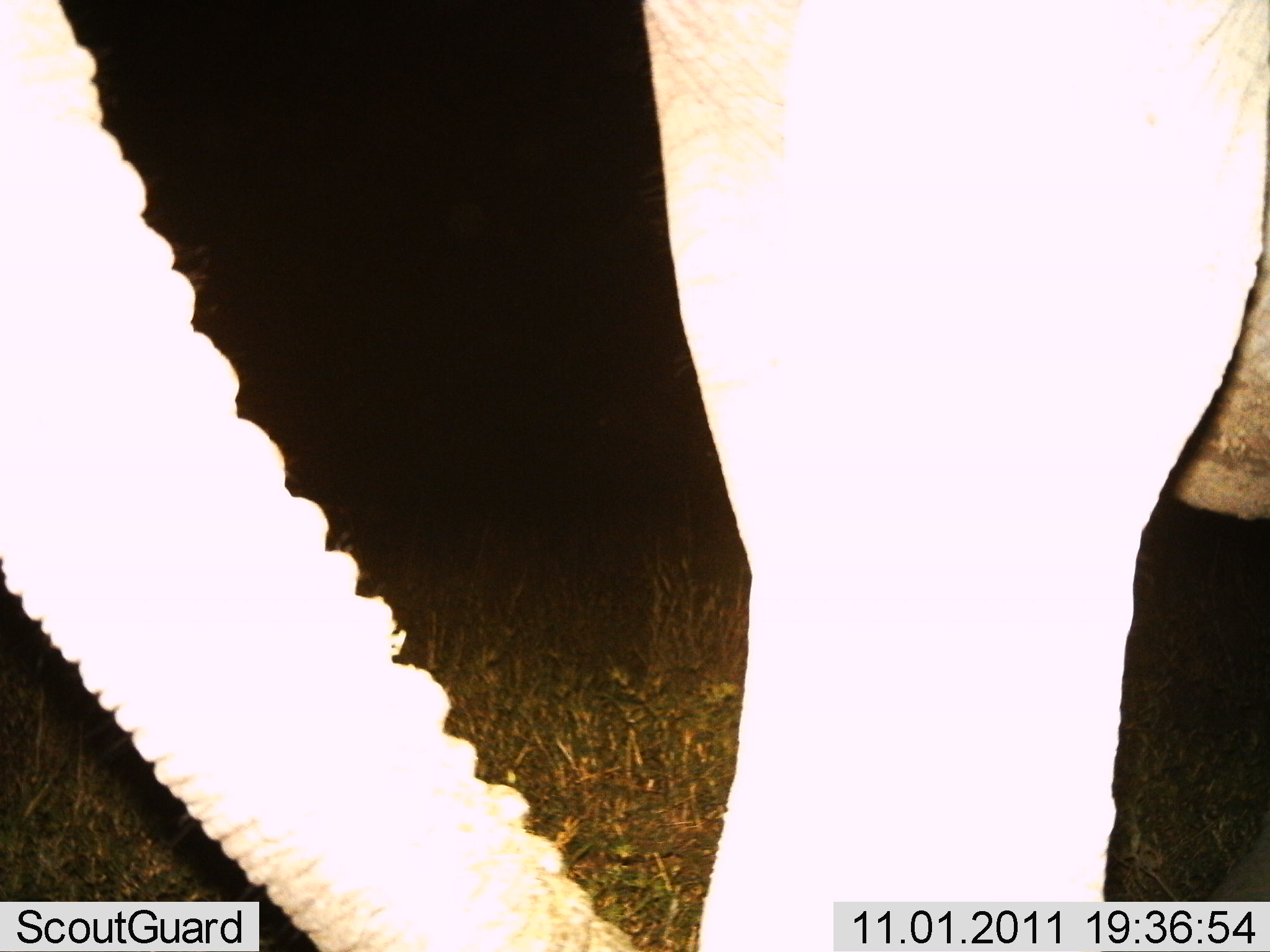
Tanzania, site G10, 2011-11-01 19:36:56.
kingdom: Animalia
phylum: Chordata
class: Mammalia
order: Proboscidea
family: Elephantidae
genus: Loxodonta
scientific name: Loxodonta africana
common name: african bush elephant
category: elephant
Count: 1.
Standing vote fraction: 83%.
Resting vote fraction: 0%.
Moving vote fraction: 25%.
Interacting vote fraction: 0%.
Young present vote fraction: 0%.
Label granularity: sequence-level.